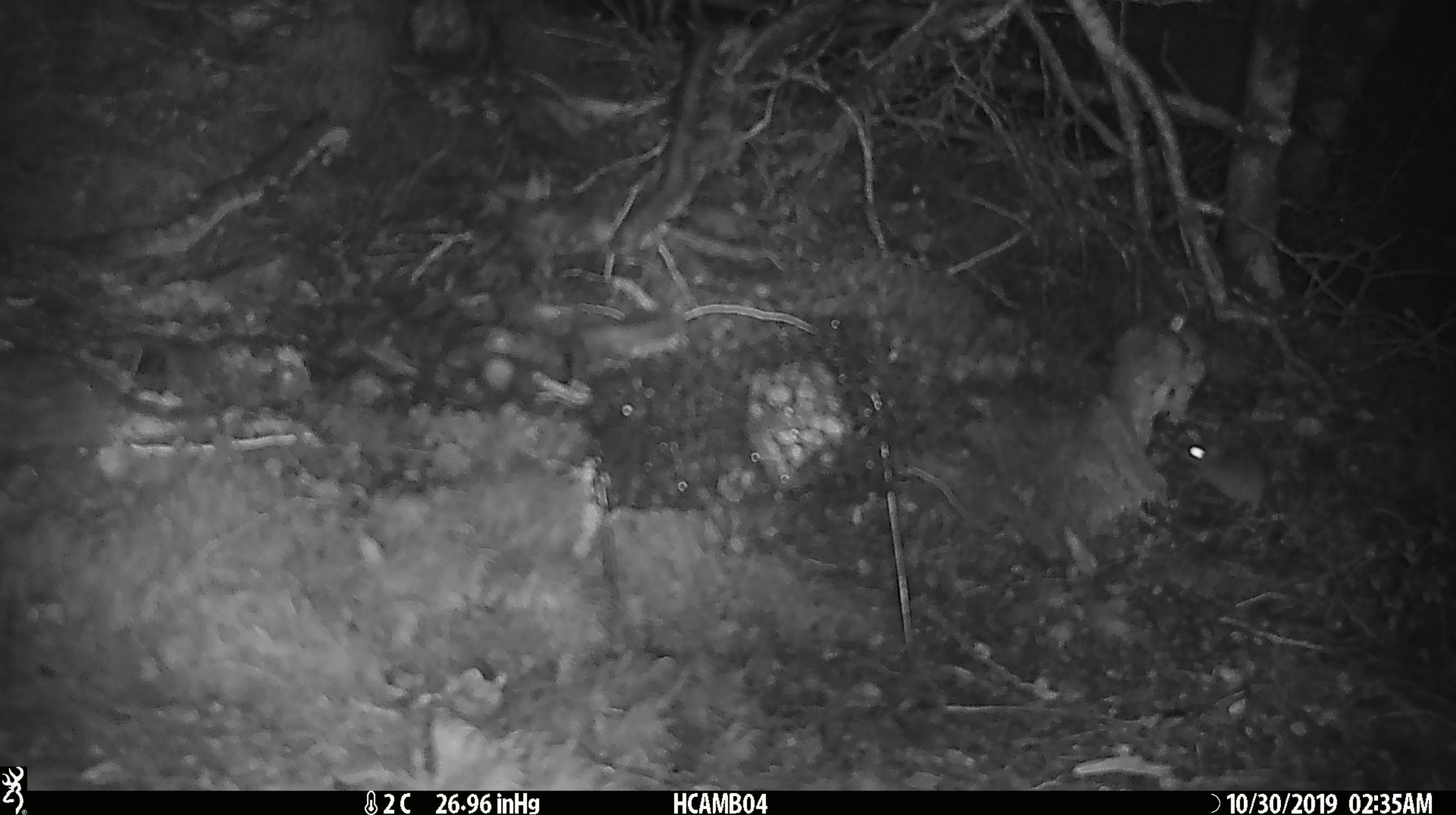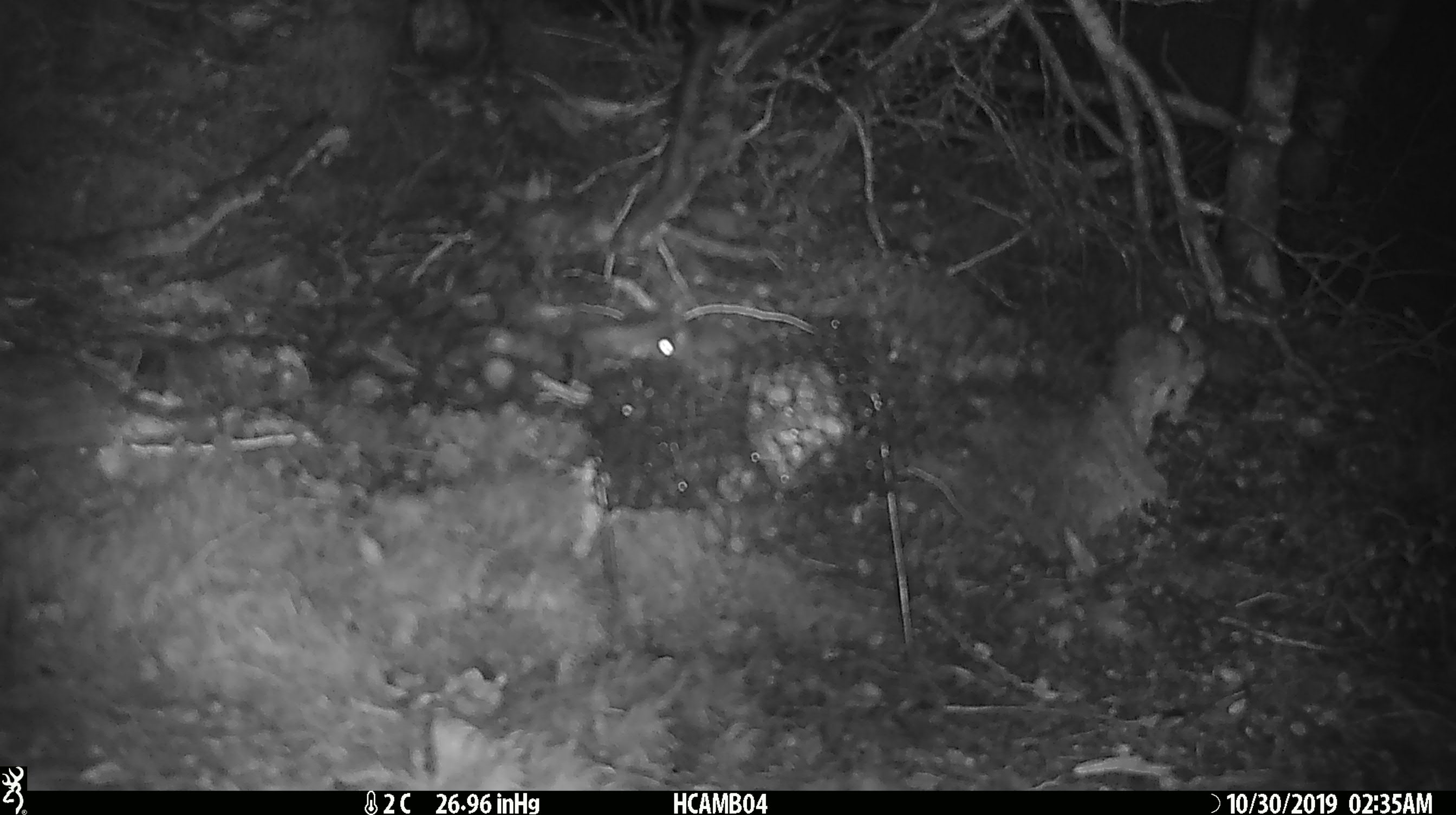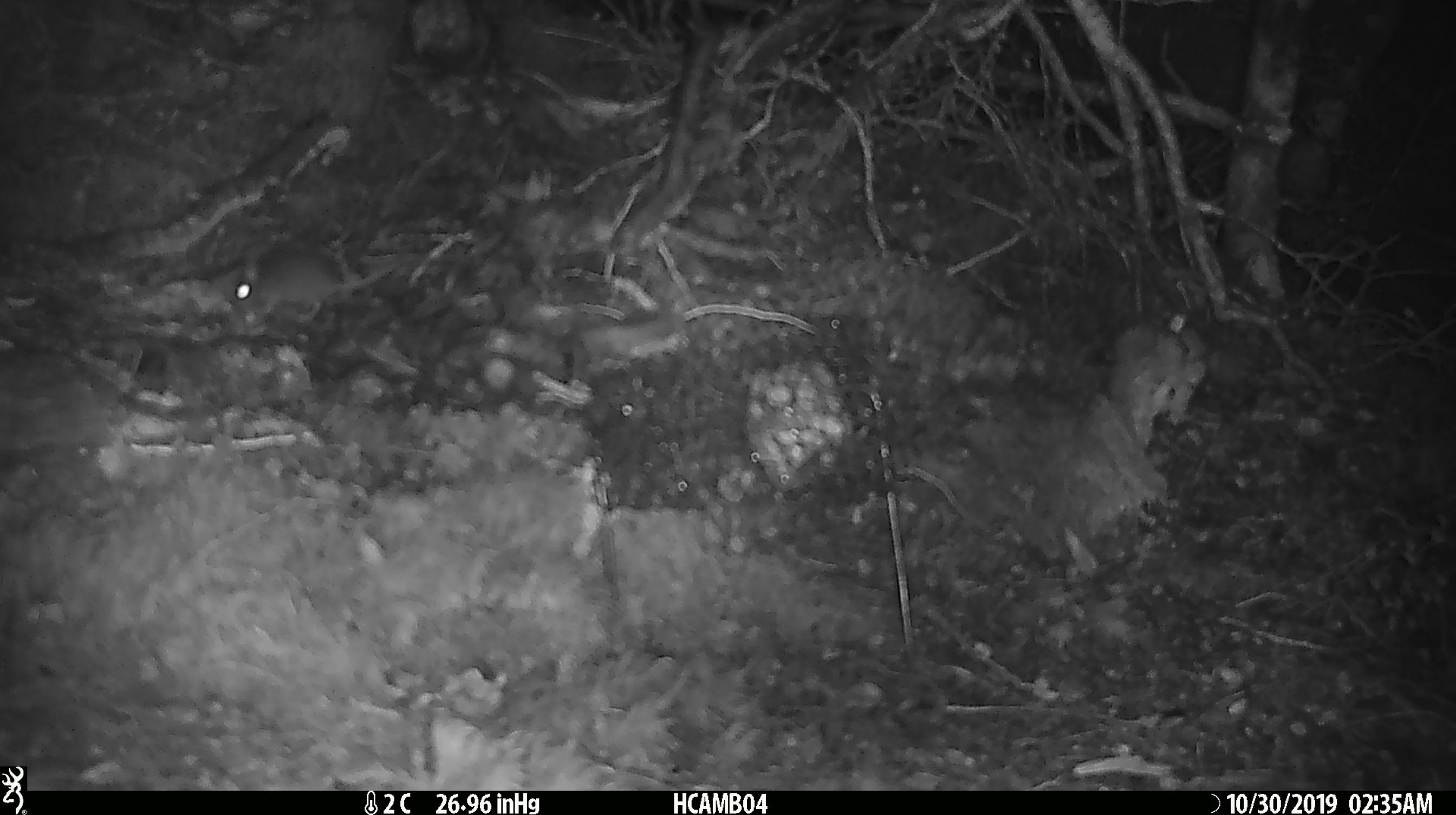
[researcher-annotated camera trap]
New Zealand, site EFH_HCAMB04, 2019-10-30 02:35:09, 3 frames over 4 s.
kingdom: Animalia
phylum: Chordata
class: Mammalia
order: Rodentia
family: Muridae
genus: Mus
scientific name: Mus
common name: mouse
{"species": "mouse (Mus)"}